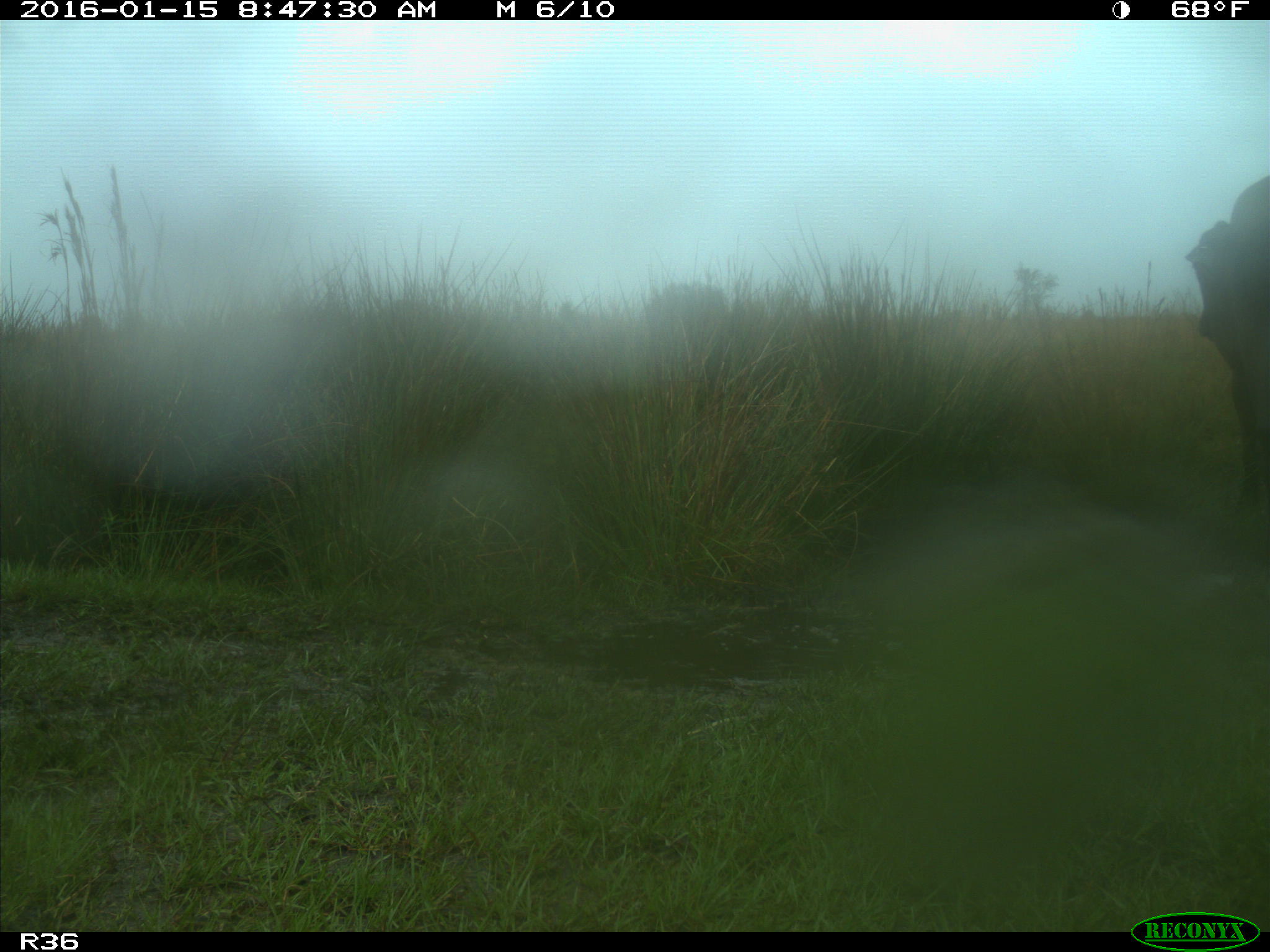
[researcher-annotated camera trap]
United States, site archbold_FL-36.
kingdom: Animalia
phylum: Chordata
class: Mammalia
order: Artiodactyla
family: Bovidae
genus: Bos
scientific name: Bos taurus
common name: domestic cow